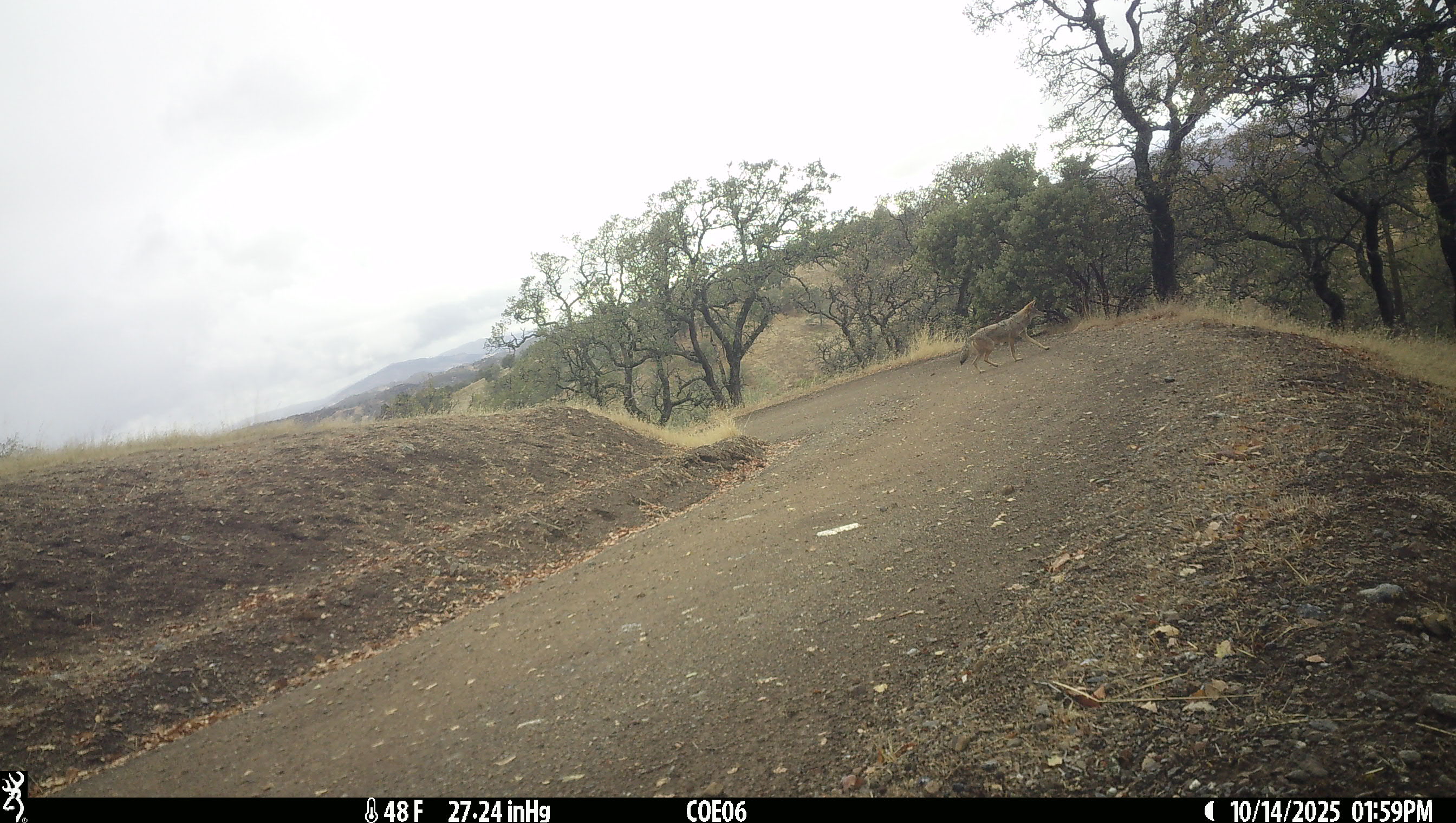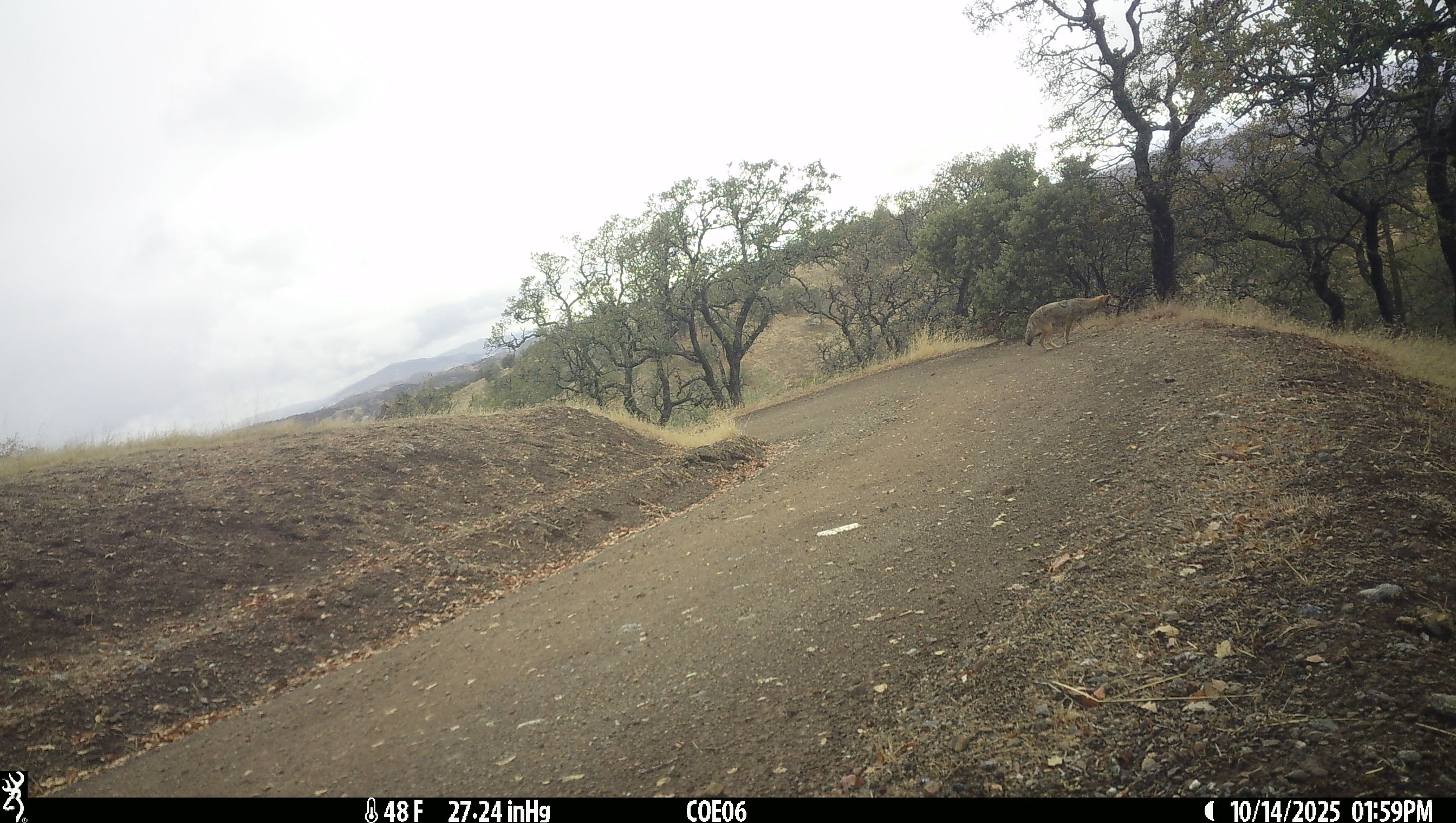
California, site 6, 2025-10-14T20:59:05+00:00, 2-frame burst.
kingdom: Animalia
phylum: Chordata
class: Mammalia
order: Carnivora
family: Canidae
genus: Canis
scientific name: Canis latrans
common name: coyote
Coyote (Canis latrans).